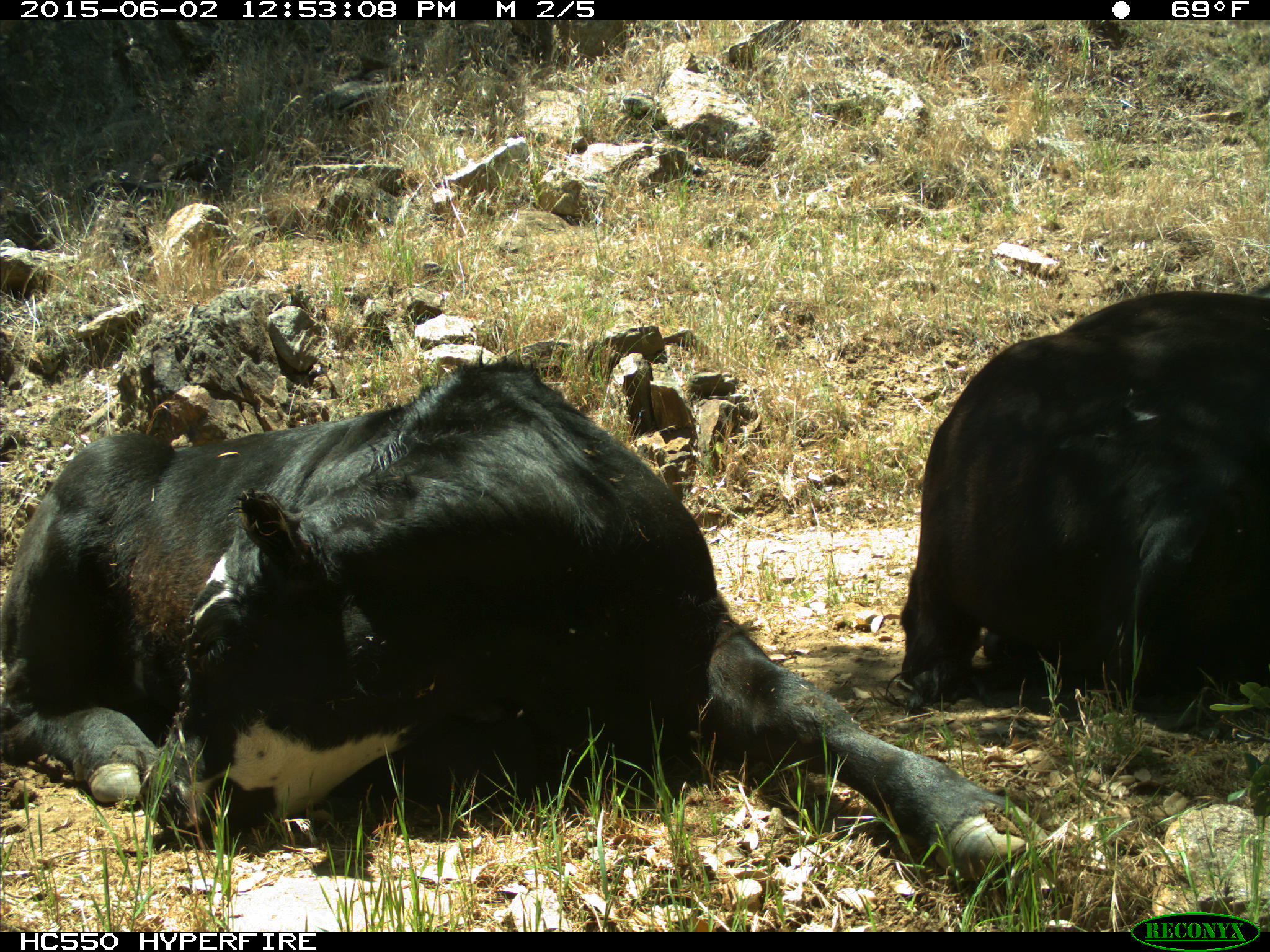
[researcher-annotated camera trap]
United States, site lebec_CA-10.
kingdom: Animalia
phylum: Chordata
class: Mammalia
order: Artiodactyla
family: Bovidae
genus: Bos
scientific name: Bos taurus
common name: domestic cow